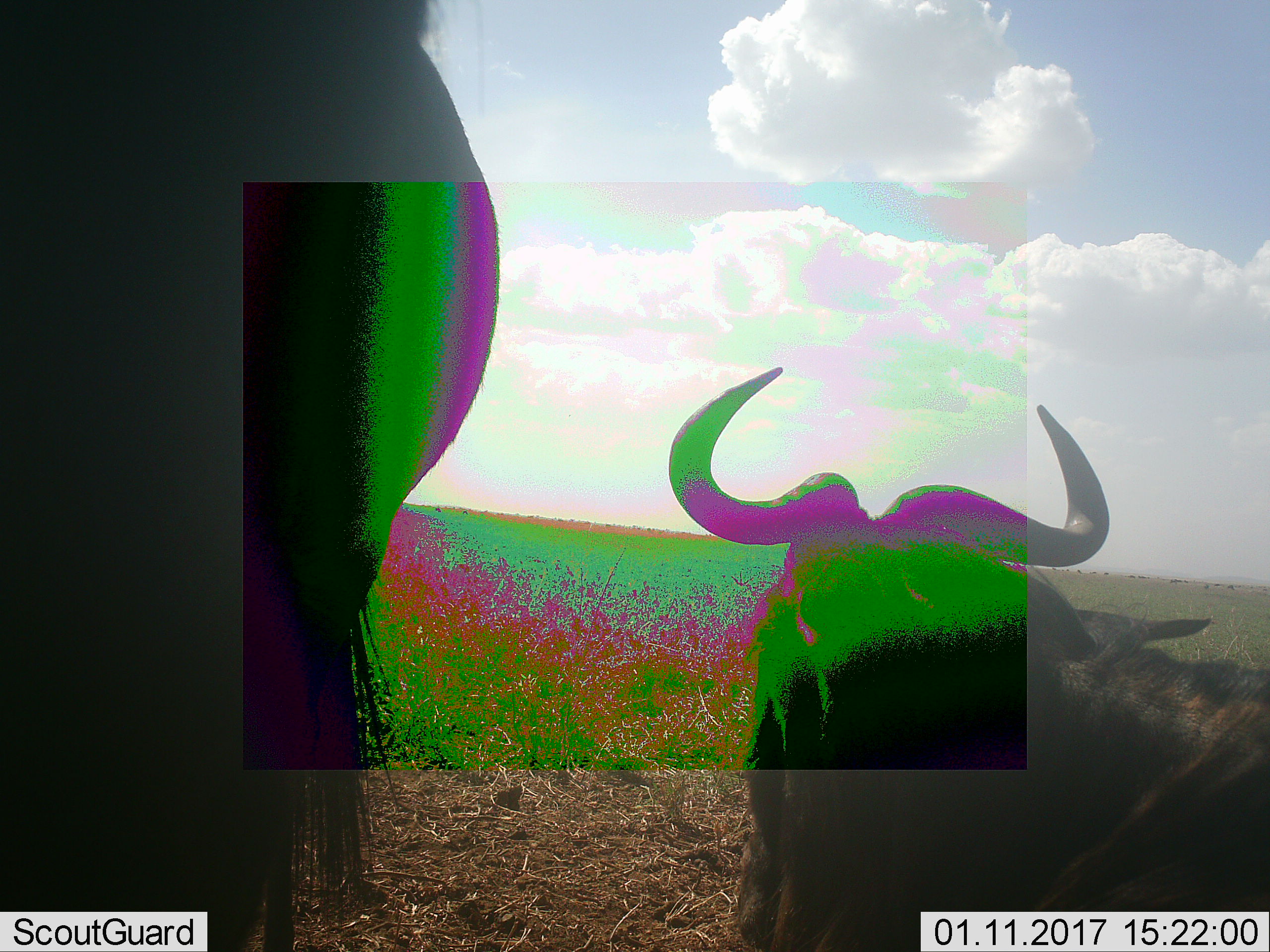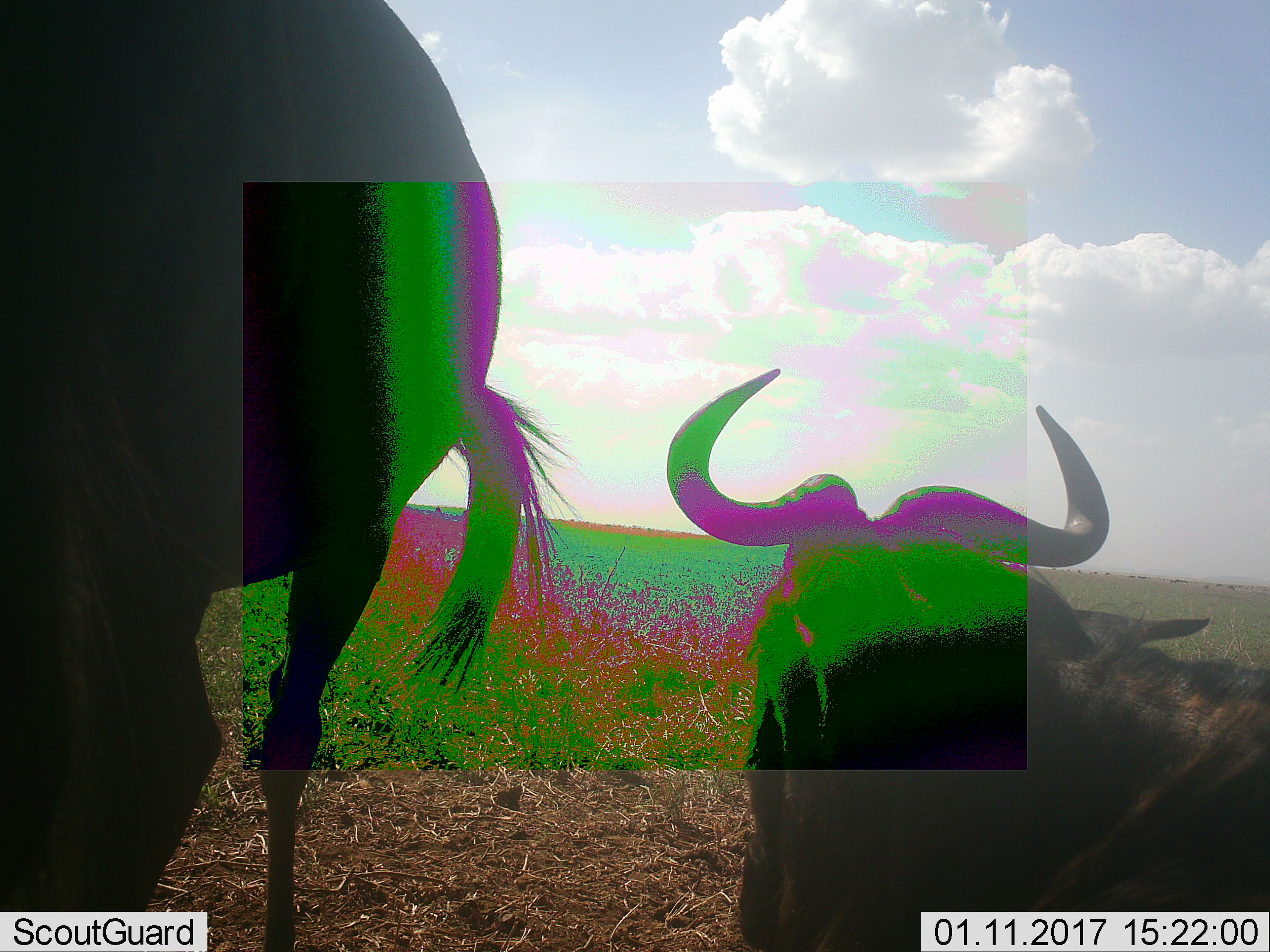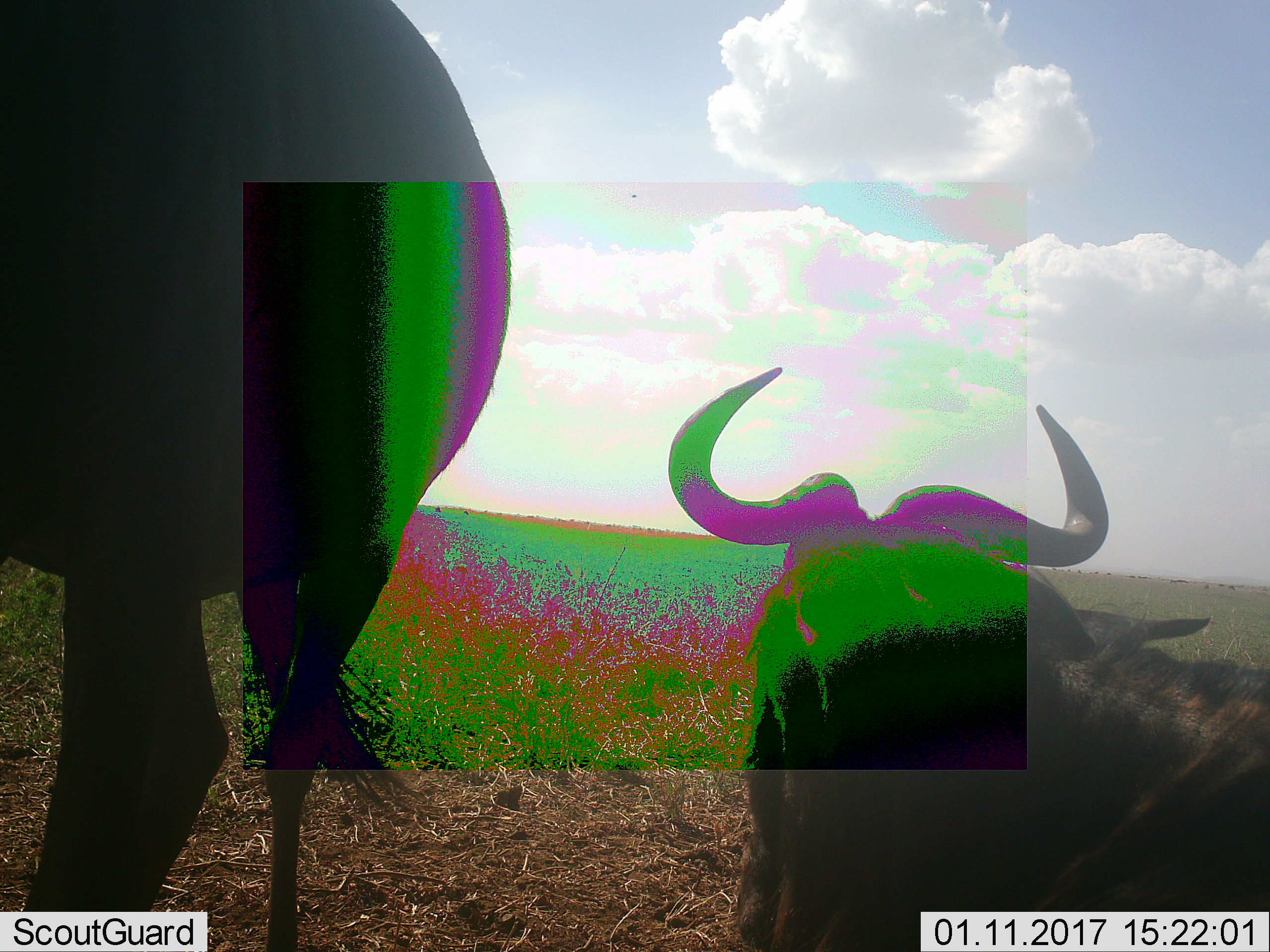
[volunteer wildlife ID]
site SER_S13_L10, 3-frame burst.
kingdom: Animalia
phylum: Chordata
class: Mammalia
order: Artiodactyla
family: Bovidae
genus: Connochaetes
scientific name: Connochaetes taurinus taurinus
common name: blue wildebeest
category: wildebeestblue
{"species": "wildebeestblue (blue wildebeest) (Connochaetes taurinus taurinus)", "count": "2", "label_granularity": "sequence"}